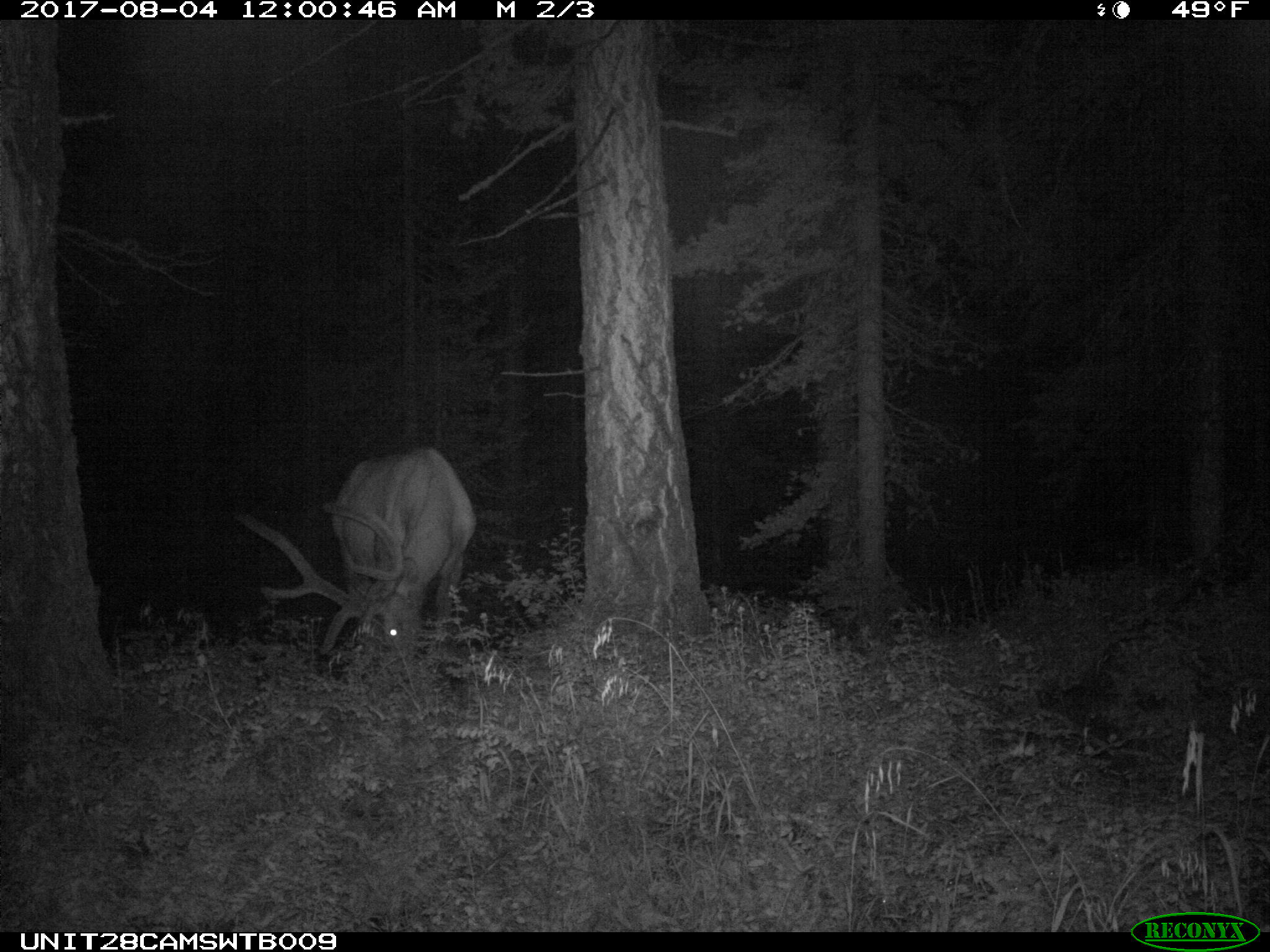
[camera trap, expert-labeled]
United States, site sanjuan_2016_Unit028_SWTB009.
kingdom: Animalia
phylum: Chordata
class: Mammalia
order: Artiodactyla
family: Cervidae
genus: Cervus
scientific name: Cervus elaphus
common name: red deer